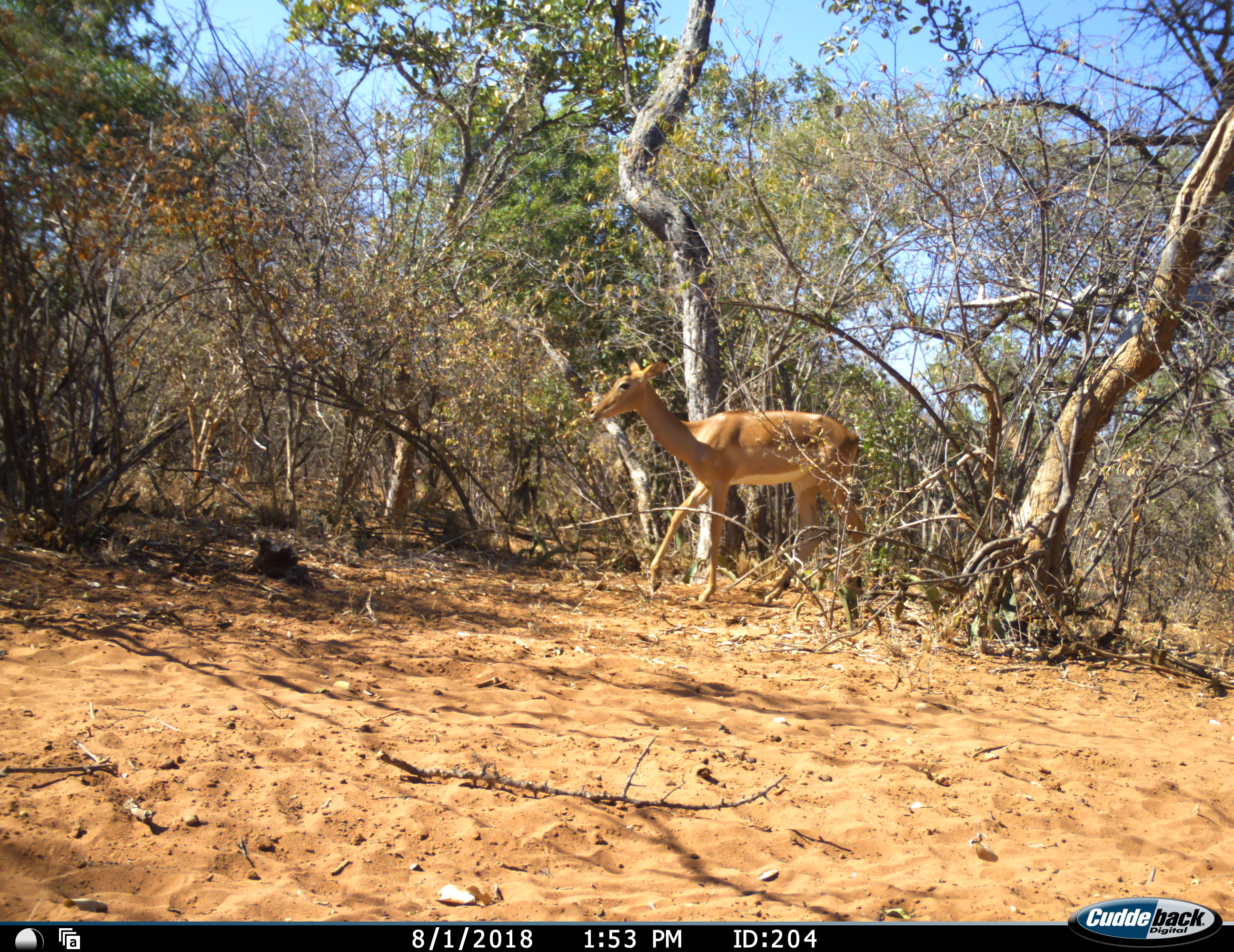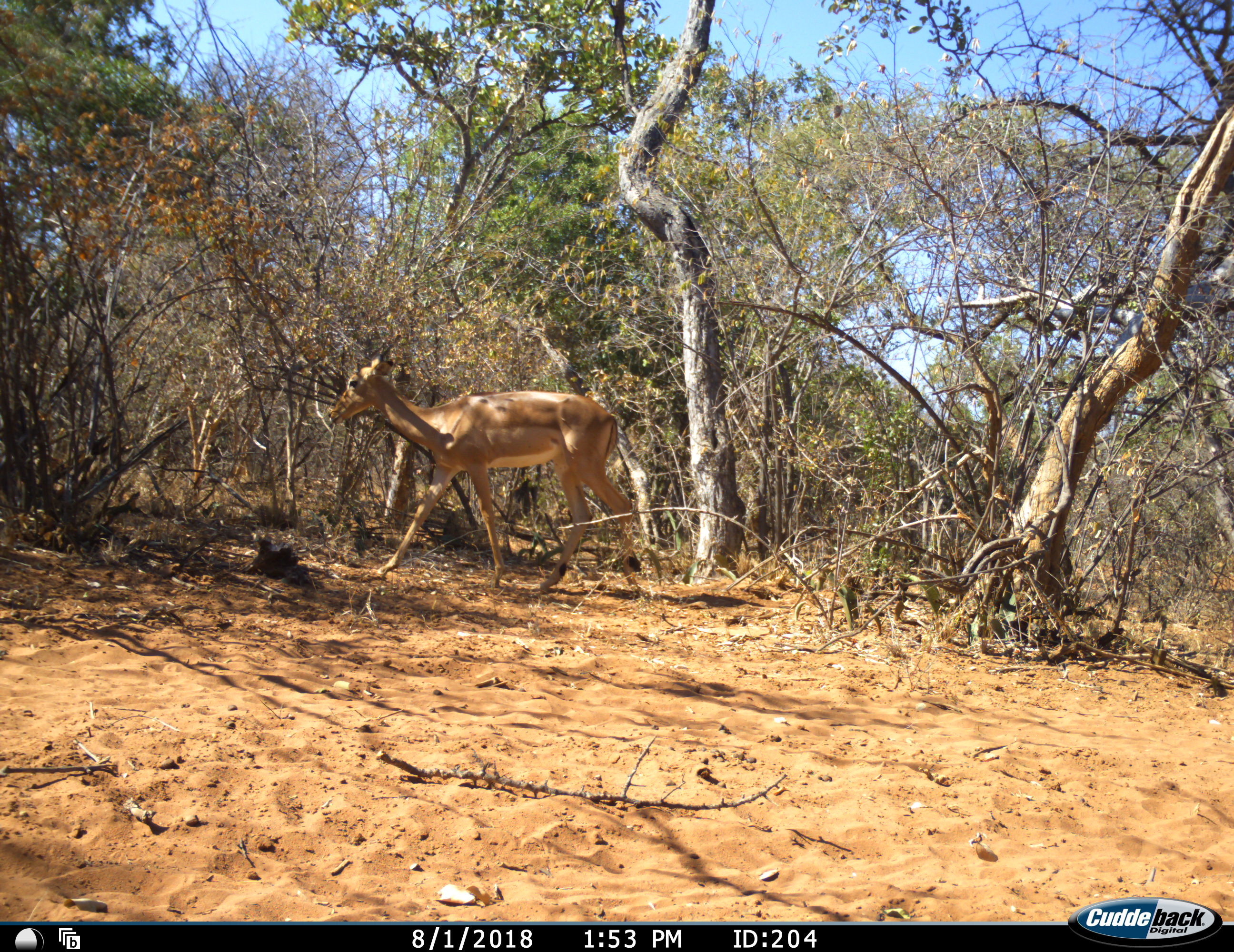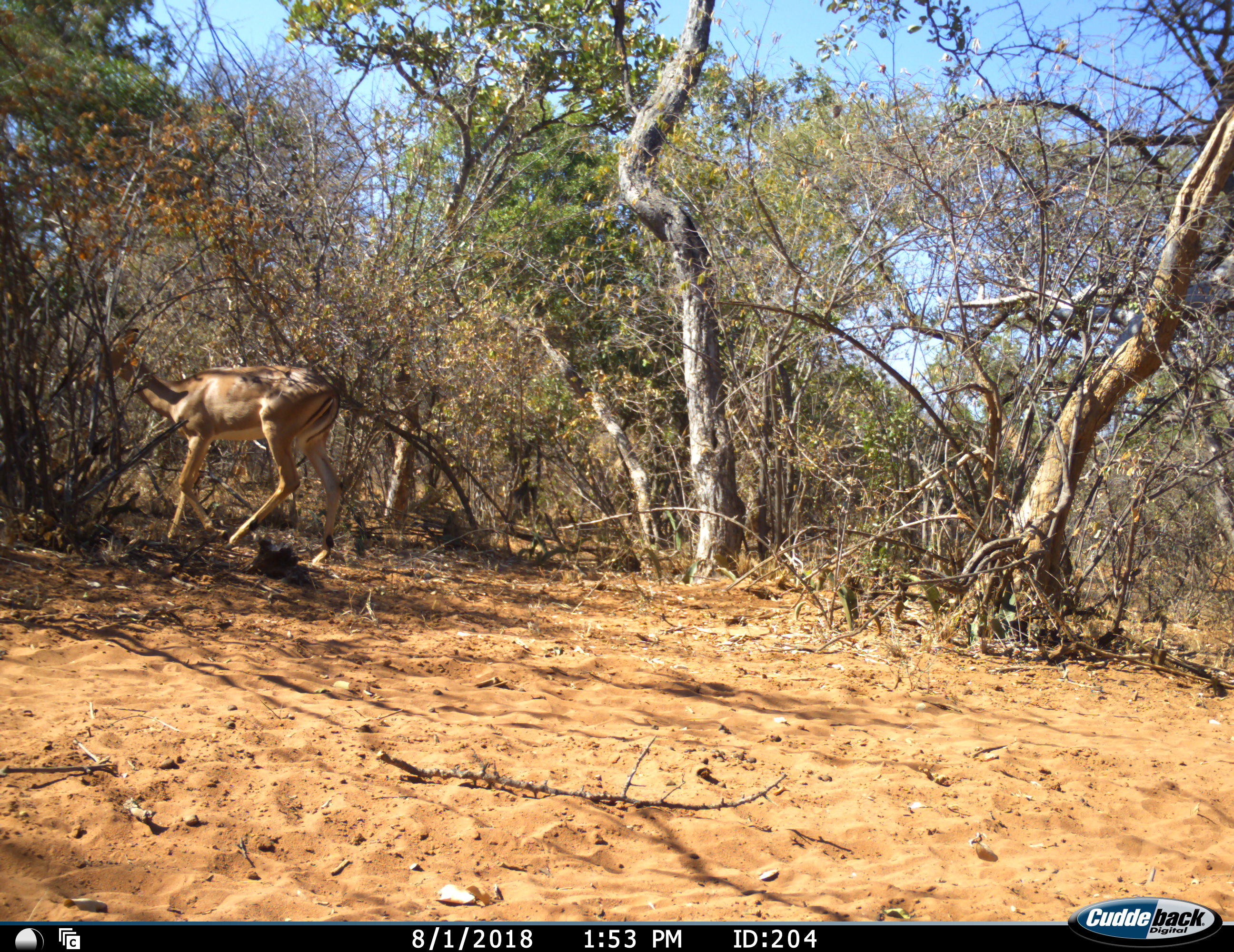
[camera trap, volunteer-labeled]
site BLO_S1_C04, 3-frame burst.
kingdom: Animalia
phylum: Chordata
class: Mammalia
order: Artiodactyla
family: Bovidae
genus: Aepyceros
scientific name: Aepyceros melampus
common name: impala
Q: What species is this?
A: Impala (Aepyceros melampus).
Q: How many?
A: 1.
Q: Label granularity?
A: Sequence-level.